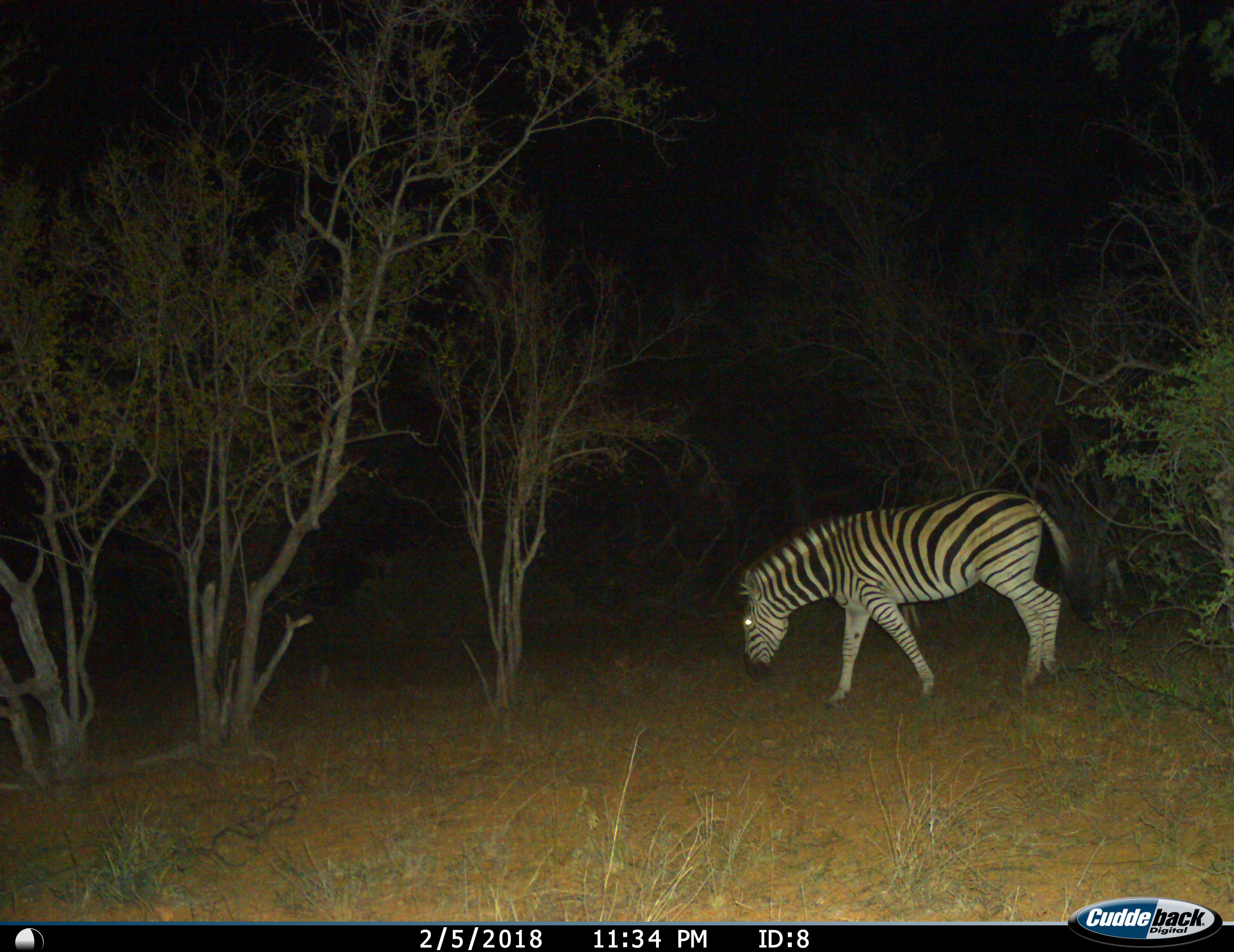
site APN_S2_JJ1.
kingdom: Animalia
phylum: Chordata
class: Mammalia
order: Perissodactyla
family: Equidae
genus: Equus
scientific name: Equus quagga burchellii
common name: burchell's zebra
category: zebraburchells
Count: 1.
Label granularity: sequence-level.